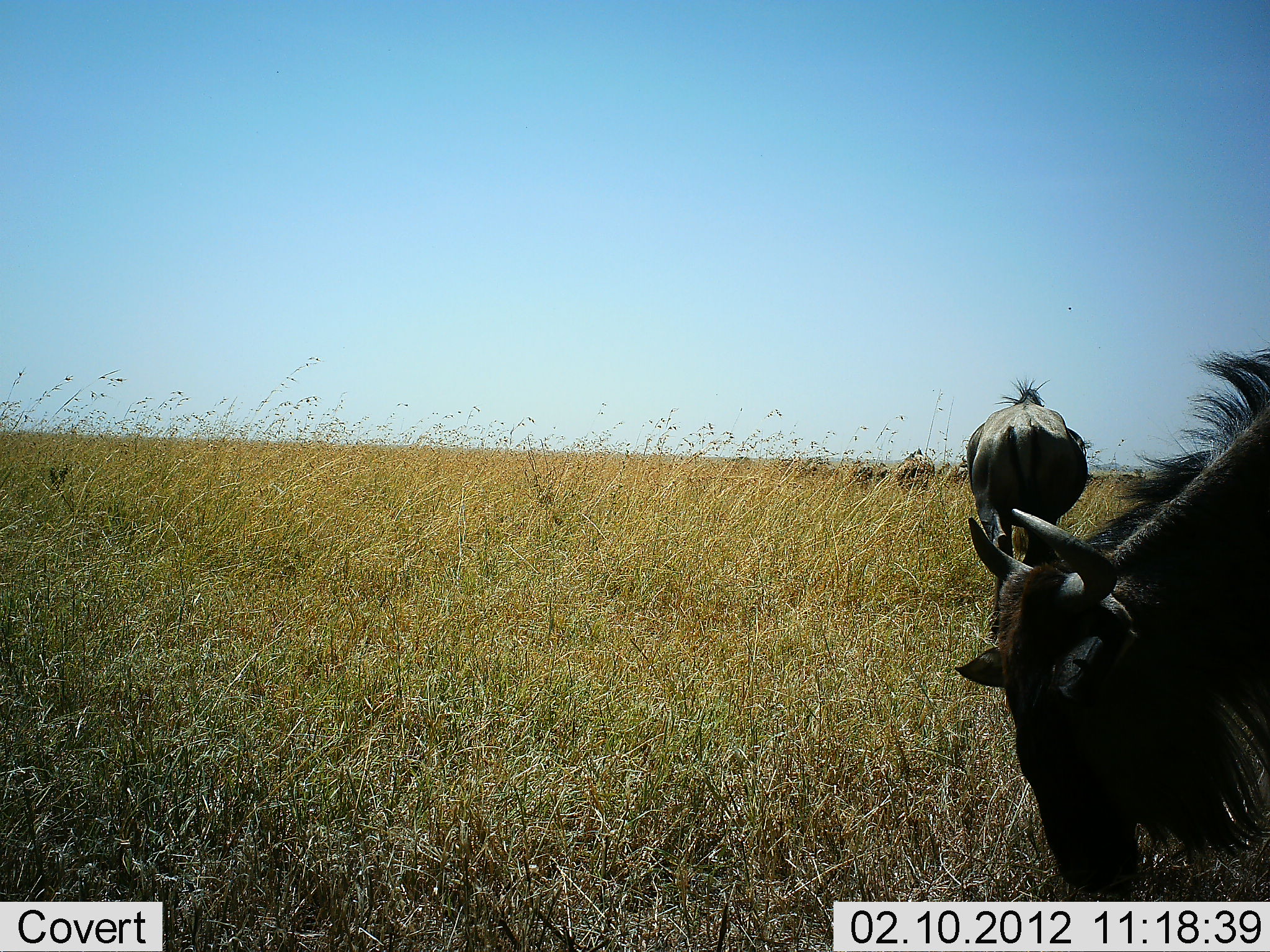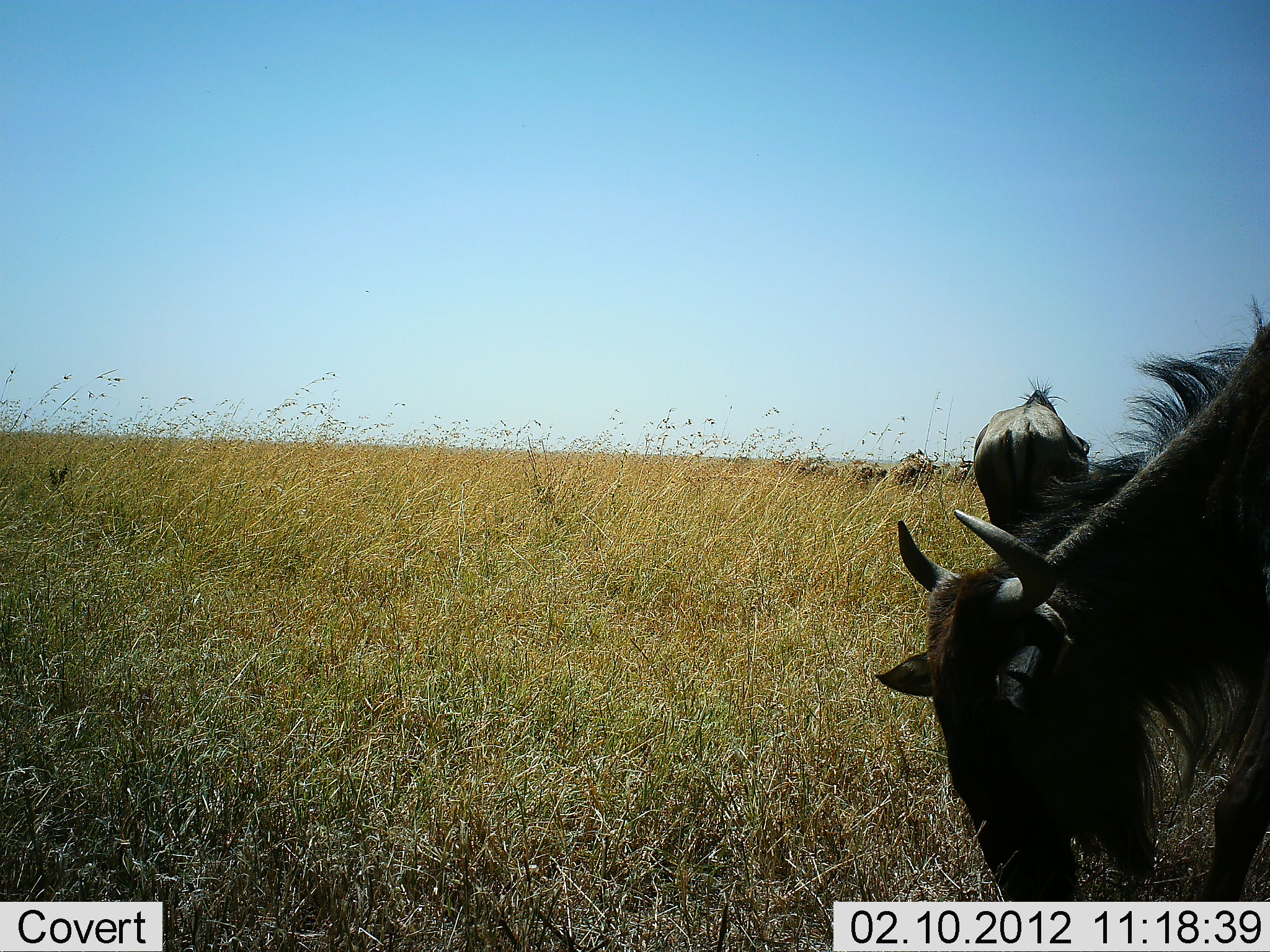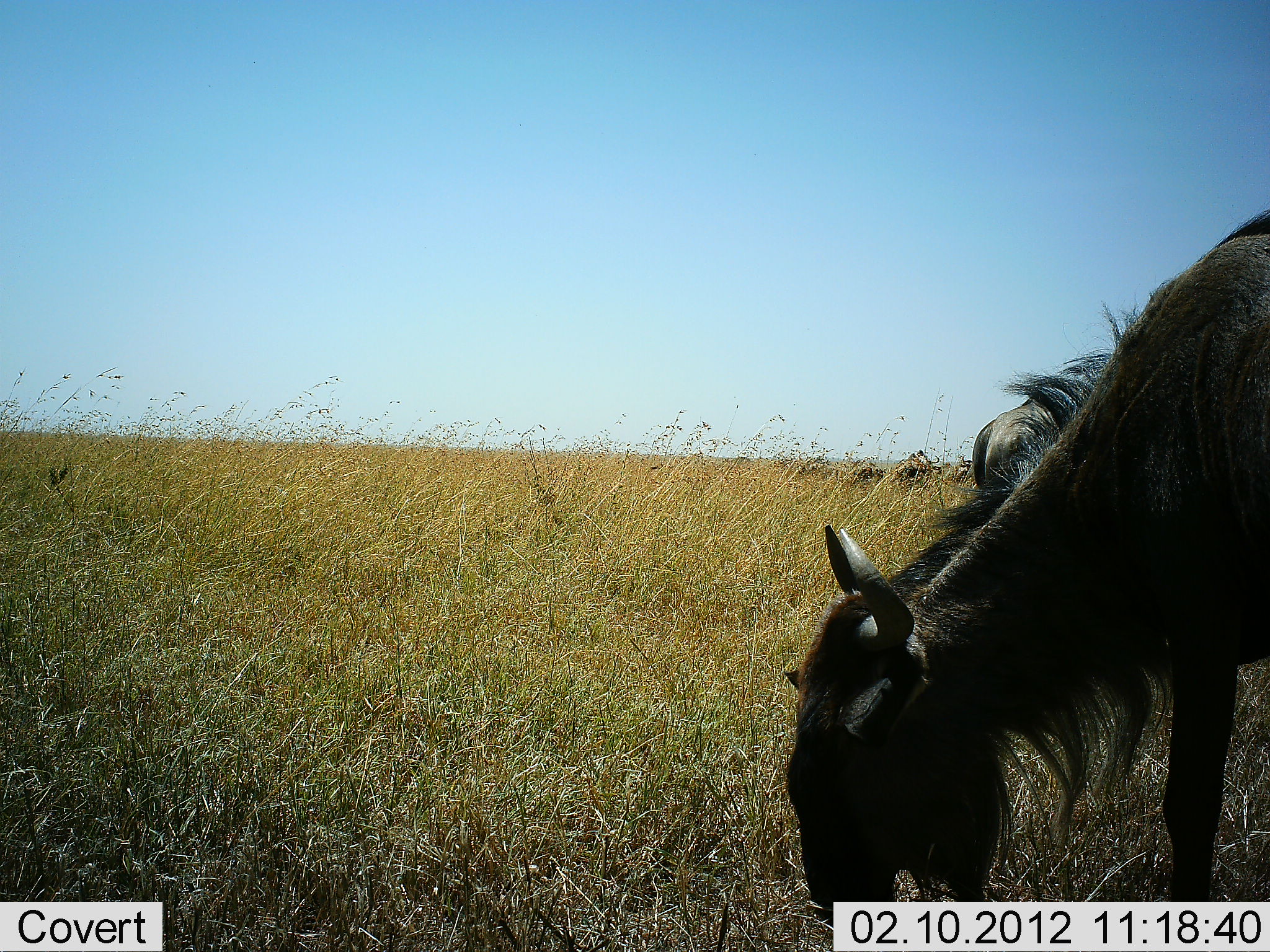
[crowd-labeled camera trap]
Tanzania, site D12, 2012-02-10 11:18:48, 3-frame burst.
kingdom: Animalia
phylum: Chordata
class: Mammalia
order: Artiodactyla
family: Bovidae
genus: Connochaetes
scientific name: Connochaetes taurinus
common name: blue wildebeest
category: wildebeest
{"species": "wildebeest (blue wildebeest) (Connochaetes taurinus)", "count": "2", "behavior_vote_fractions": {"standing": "33%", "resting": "7%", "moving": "23%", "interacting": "0%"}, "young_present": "3%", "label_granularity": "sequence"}